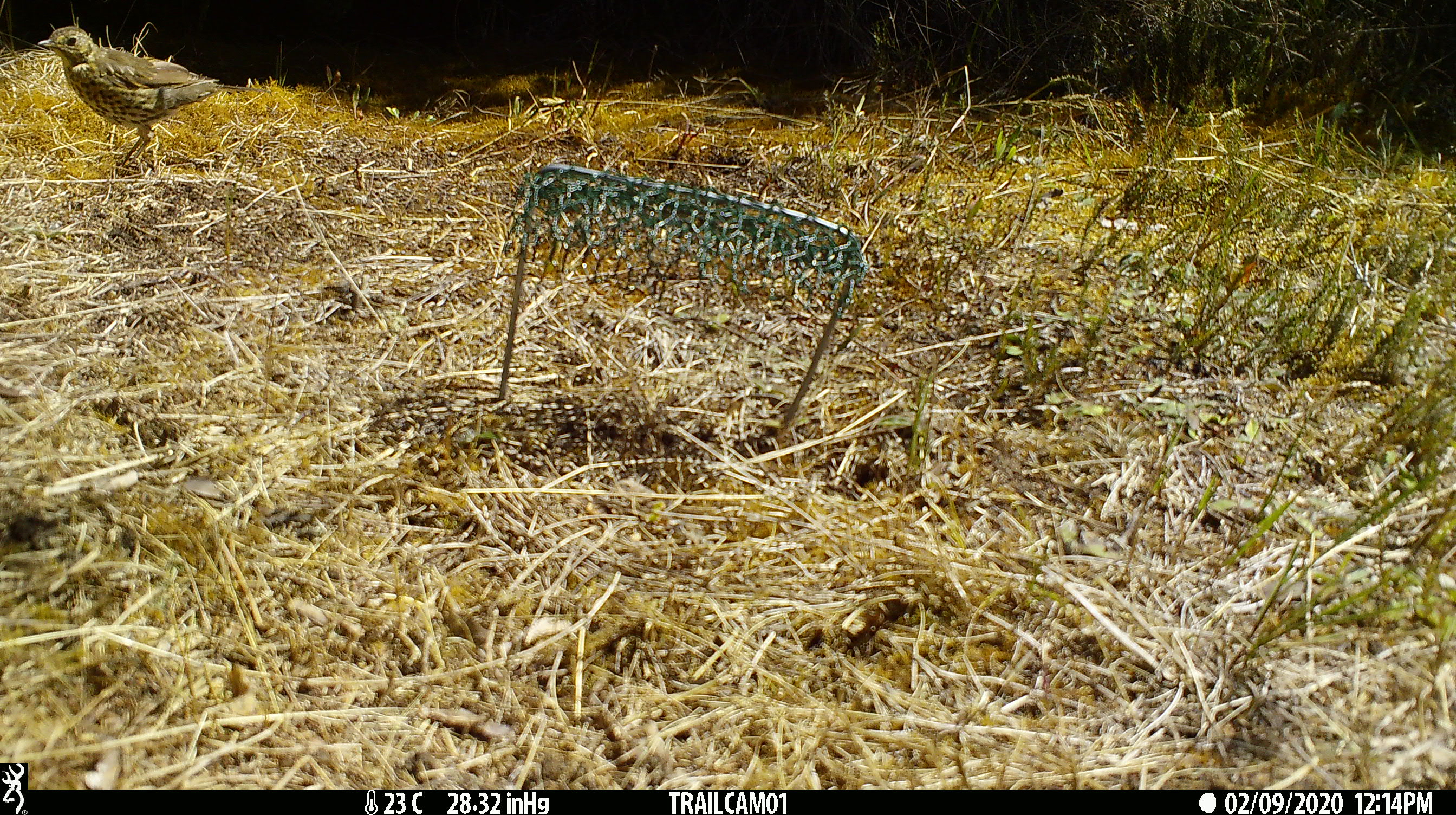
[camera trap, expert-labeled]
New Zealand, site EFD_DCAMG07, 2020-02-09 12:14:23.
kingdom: Animalia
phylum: Chordata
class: Aves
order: Passeriformes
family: Turdidae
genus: Turdus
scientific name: Turdus philomelos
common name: song thrush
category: thrush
Thrush (song thrush) (Turdus philomelos).